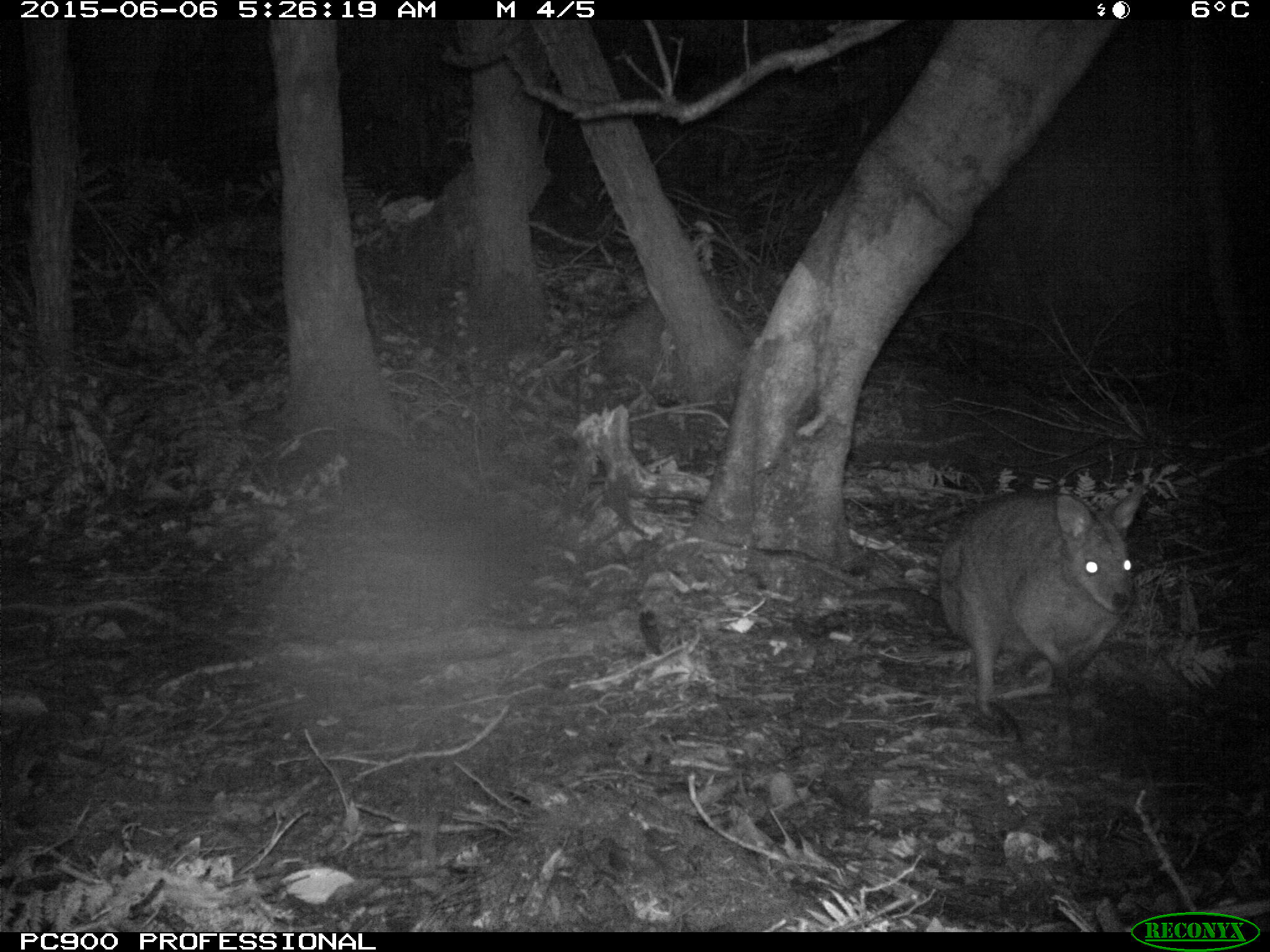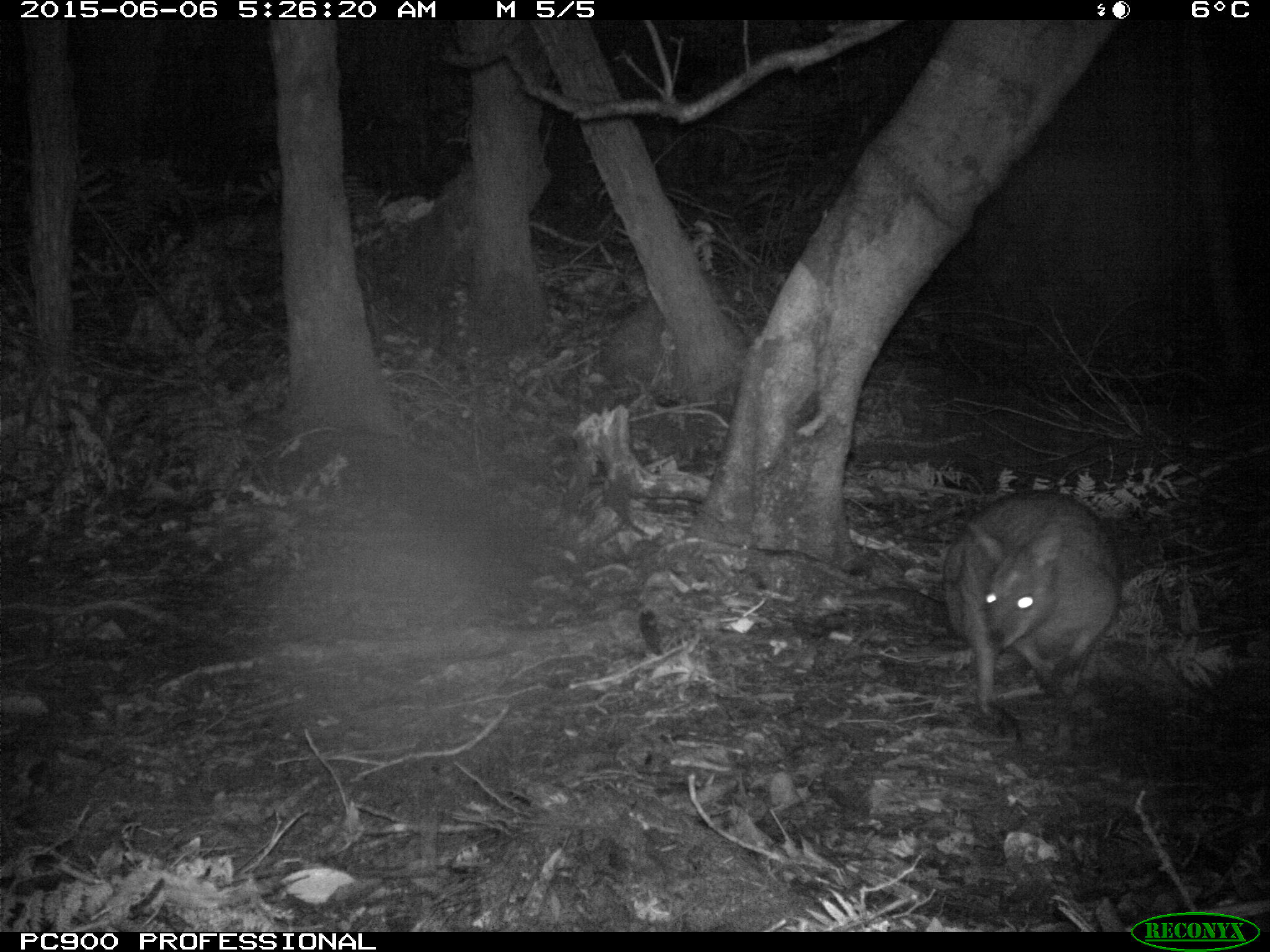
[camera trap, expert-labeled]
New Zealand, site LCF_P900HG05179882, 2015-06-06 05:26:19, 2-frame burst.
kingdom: Animalia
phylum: Chordata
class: Mammalia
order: Diprotodontia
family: Macropodidae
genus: Notamacropus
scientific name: Notamacropus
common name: wallaby